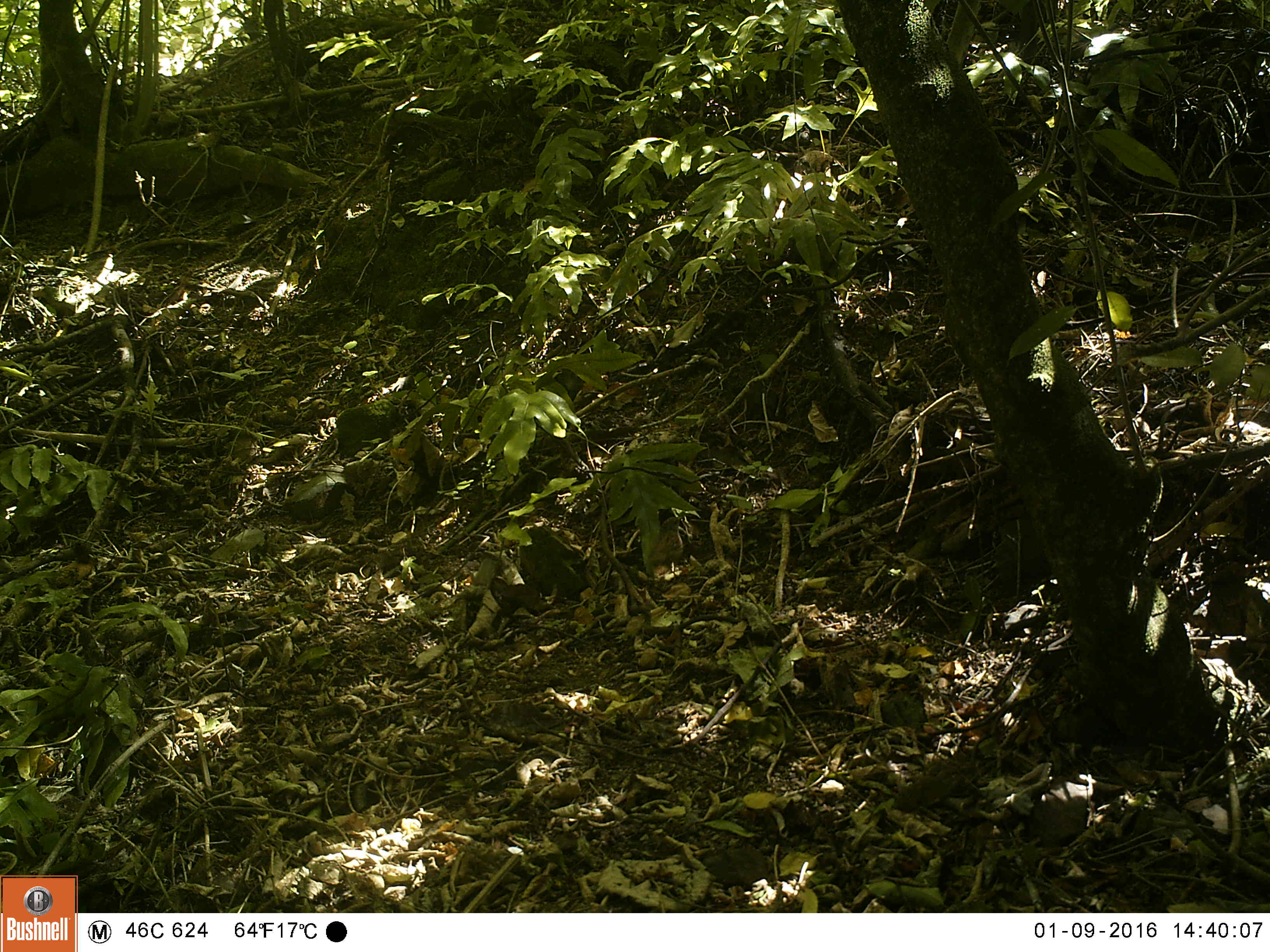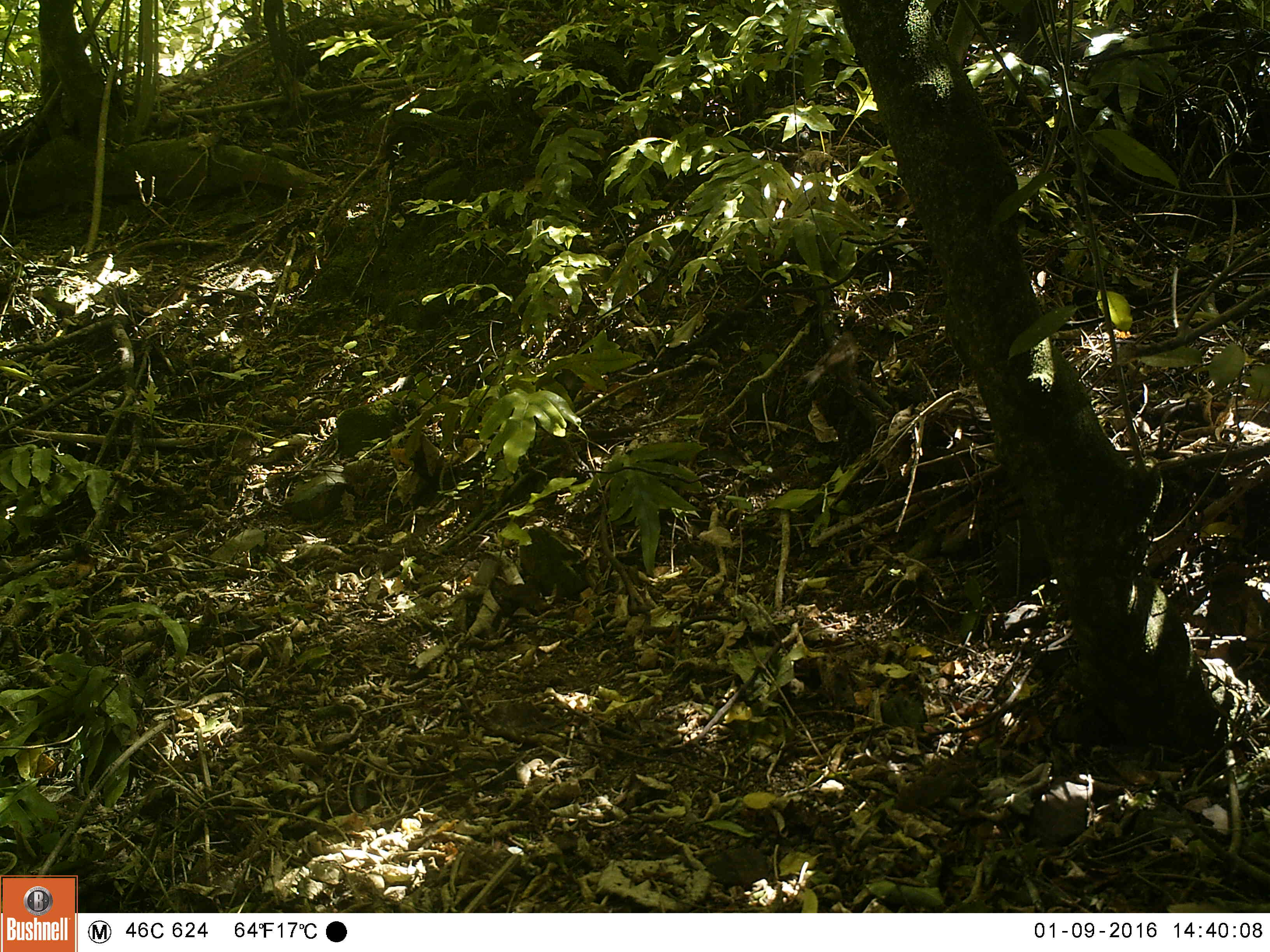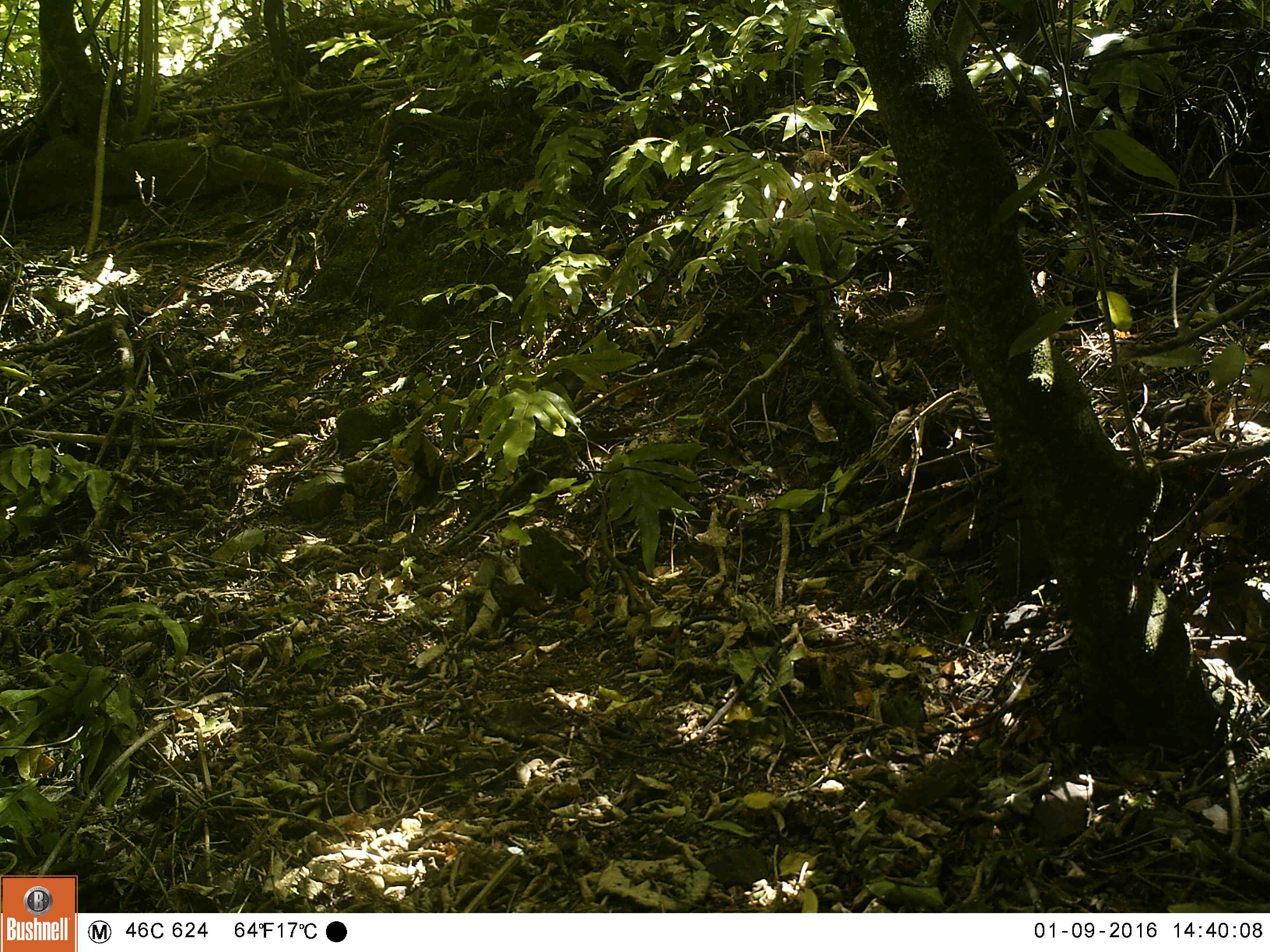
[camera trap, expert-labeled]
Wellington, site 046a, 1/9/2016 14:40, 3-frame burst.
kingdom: Animalia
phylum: Chordata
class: Aves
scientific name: Aves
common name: bird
Bird (Aves).